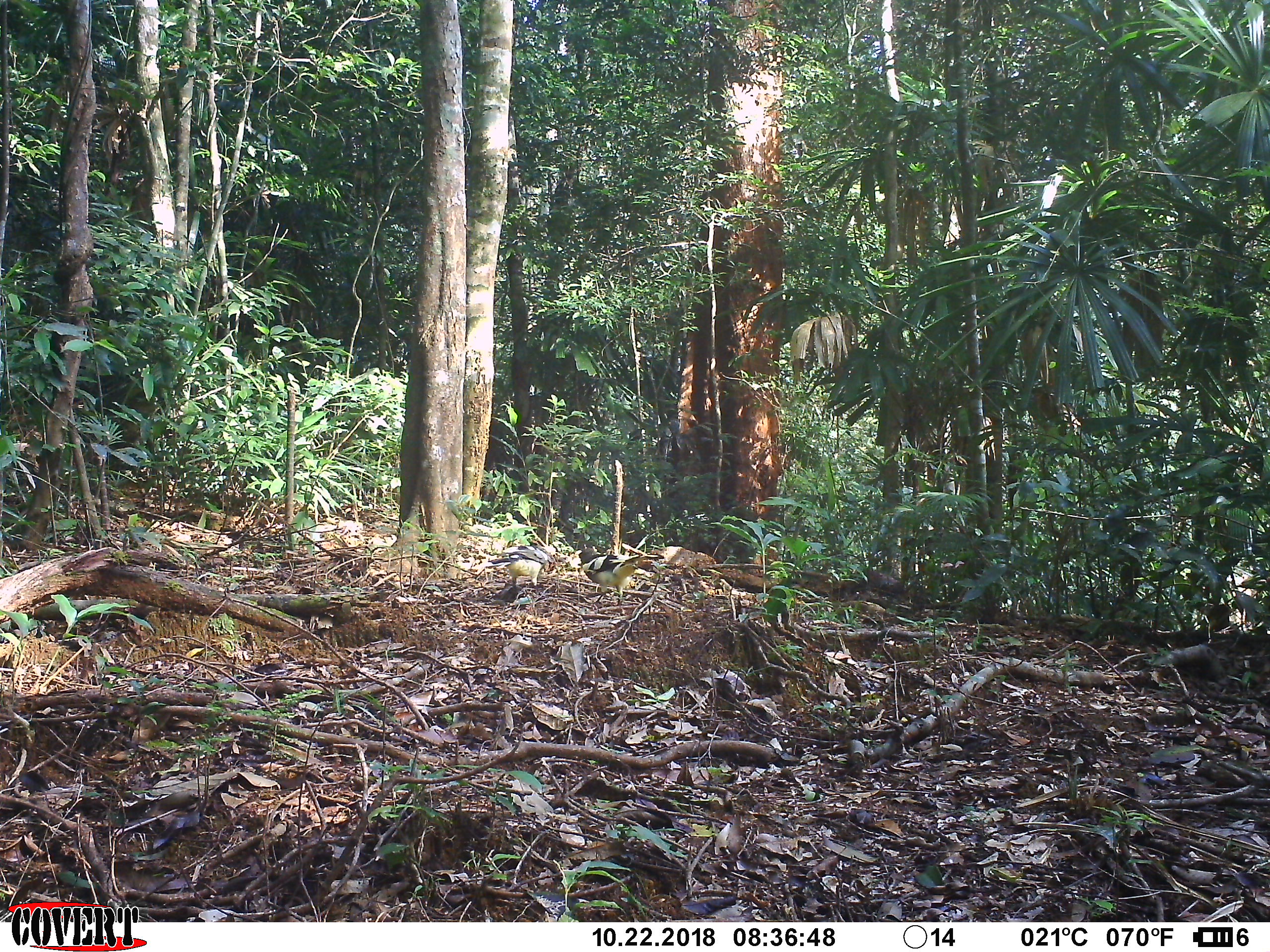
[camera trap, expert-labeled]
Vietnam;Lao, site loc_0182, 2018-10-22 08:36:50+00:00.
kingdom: Animalia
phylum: Chordata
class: Aves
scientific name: Aves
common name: bird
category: unidentified bird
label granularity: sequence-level